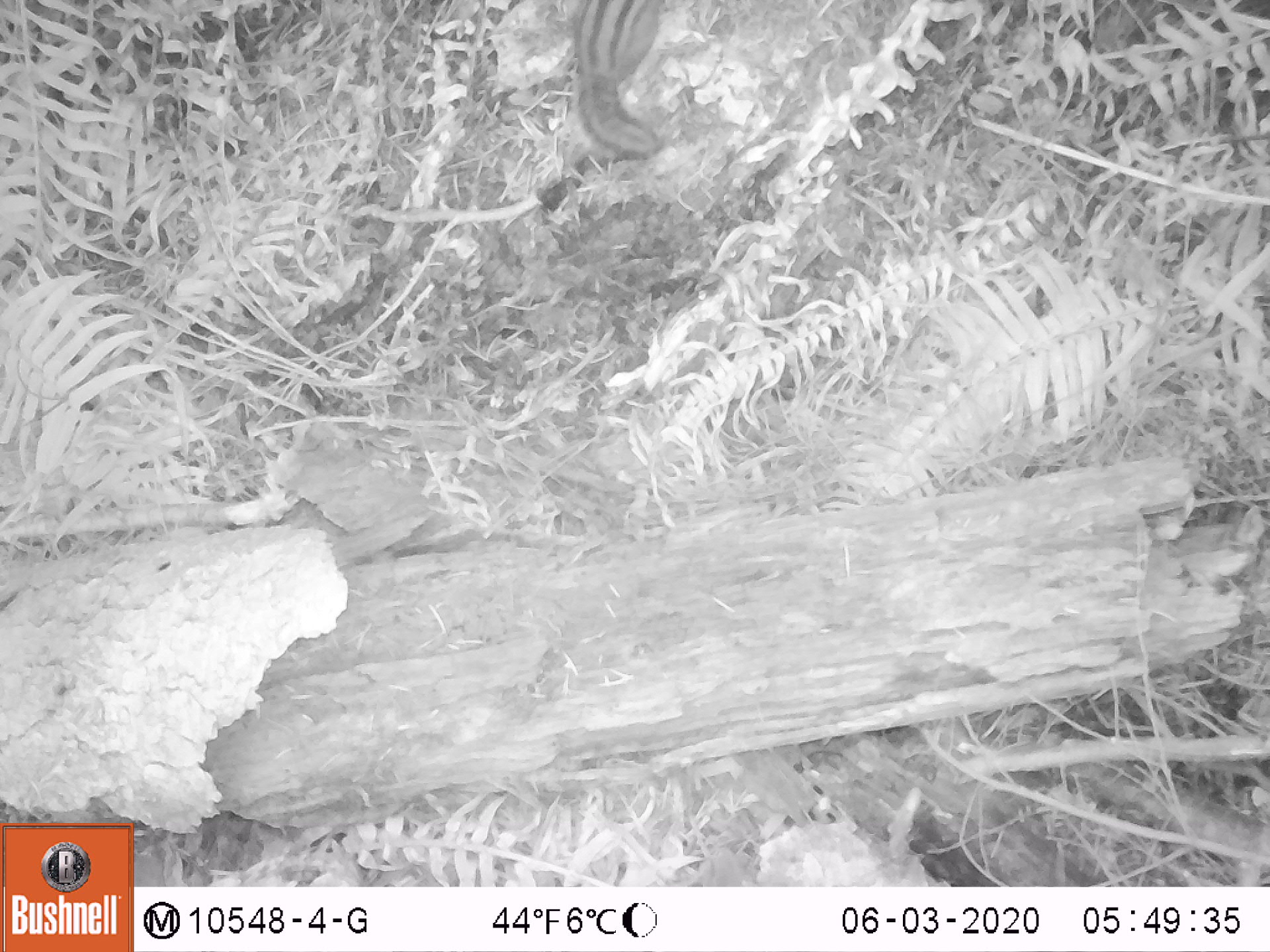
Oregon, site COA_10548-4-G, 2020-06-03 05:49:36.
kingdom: Animalia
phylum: Chordata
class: Mammalia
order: Rodentia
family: Sciuridae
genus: Neotamias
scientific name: Neotamias townsendii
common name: townsend's chipmunk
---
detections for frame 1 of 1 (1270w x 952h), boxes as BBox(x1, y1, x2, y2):
townsend's chipmunk: BBox(561, 0, 671, 161)